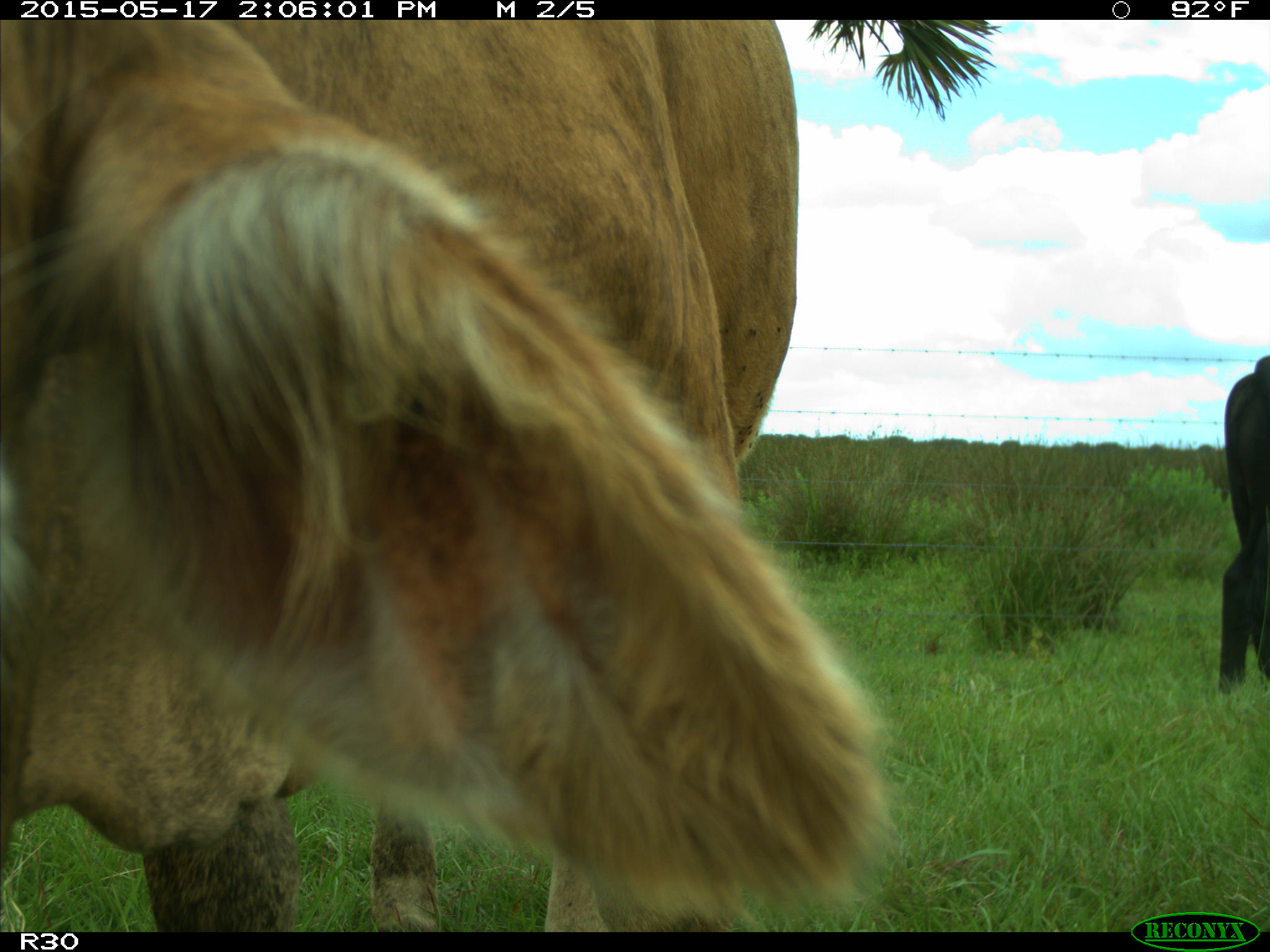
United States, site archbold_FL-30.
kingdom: Animalia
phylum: Chordata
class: Mammalia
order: Artiodactyla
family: Bovidae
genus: Bos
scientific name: Bos taurus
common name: domestic cow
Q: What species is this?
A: Bos taurus (domestic cow).